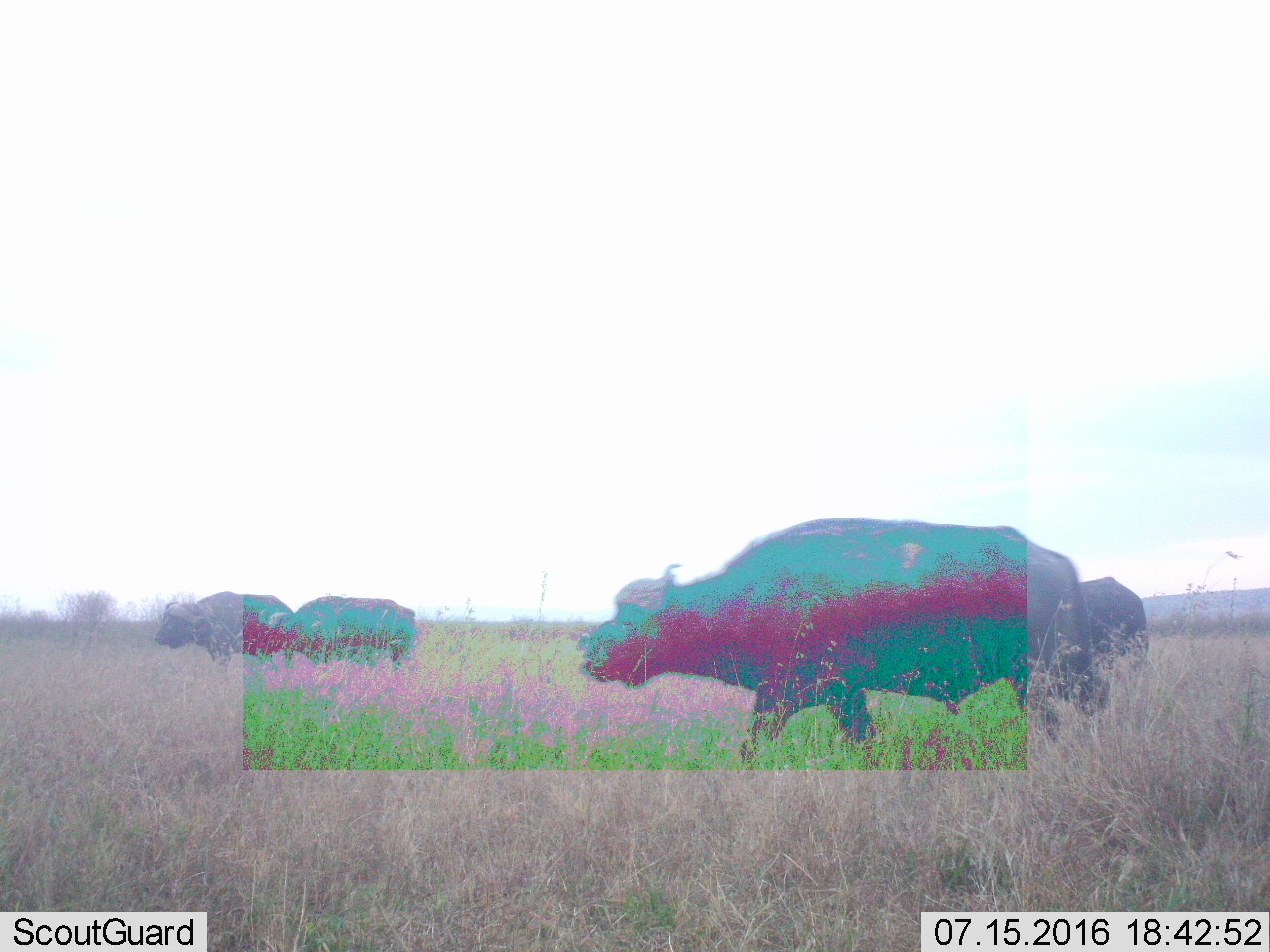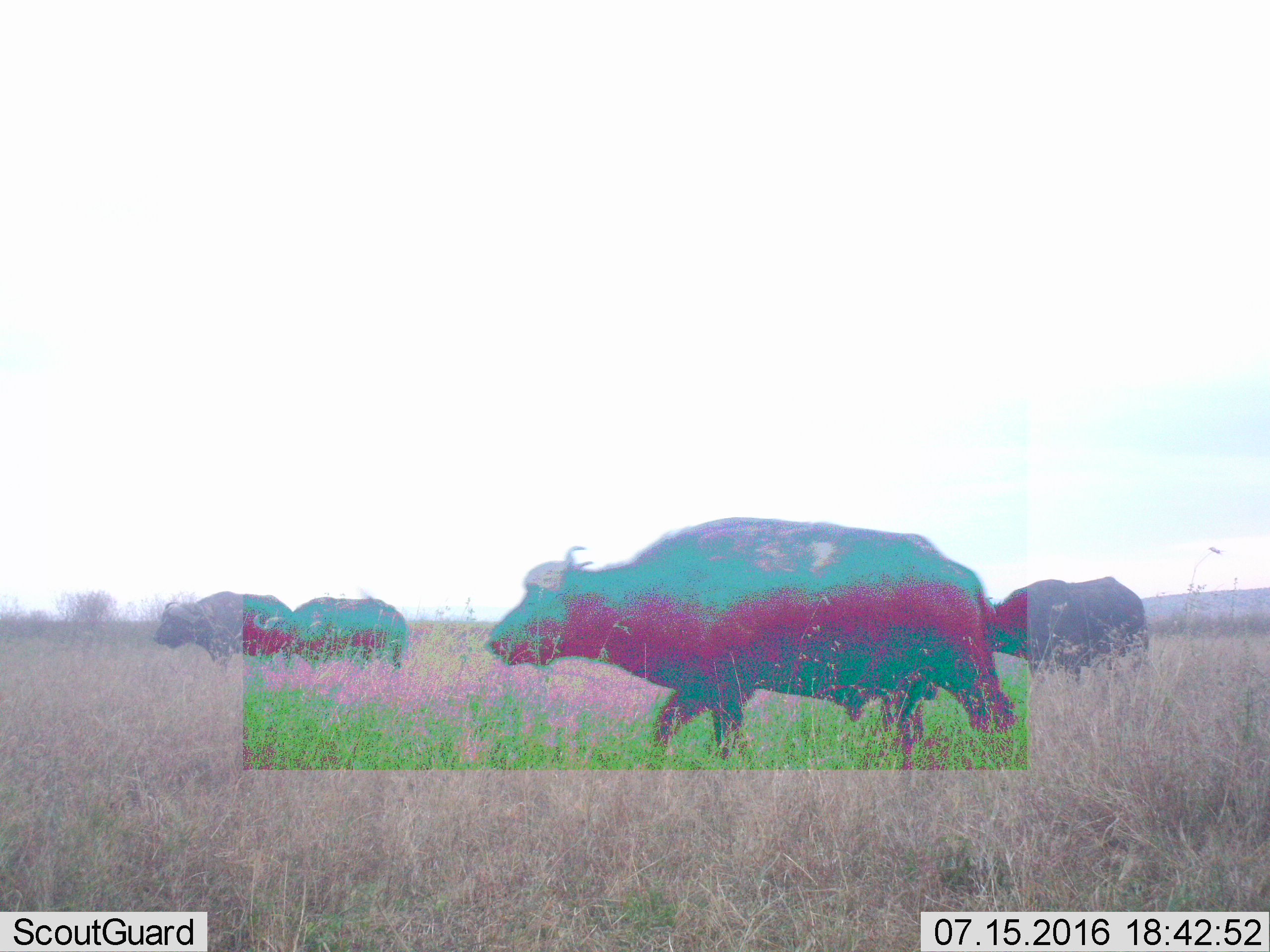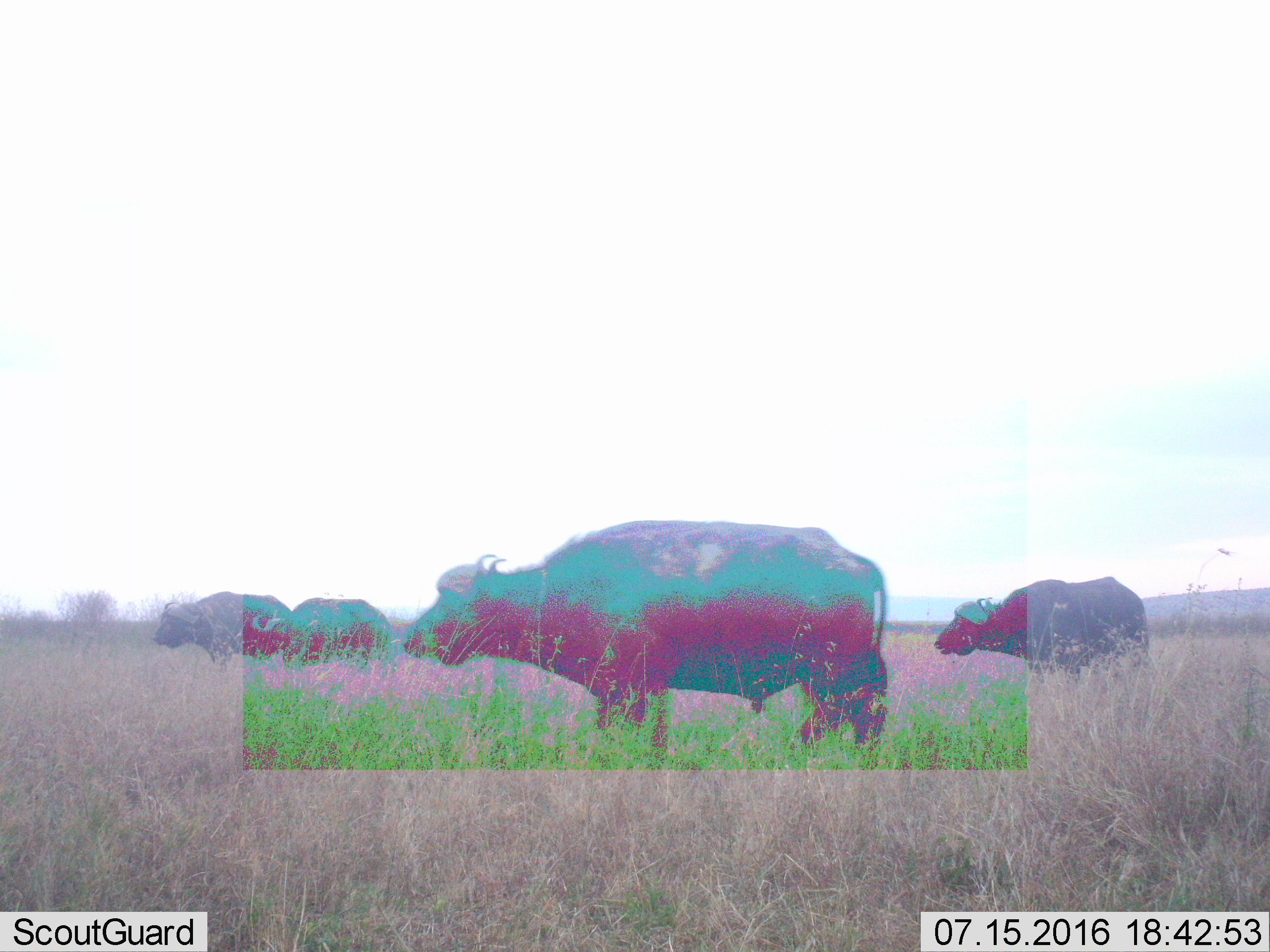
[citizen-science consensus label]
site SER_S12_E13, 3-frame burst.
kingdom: Animalia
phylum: Chordata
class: Mammalia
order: Artiodactyla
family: Bovidae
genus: Syncerus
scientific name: Syncerus caffer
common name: african buffalo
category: buffalo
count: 4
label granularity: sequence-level